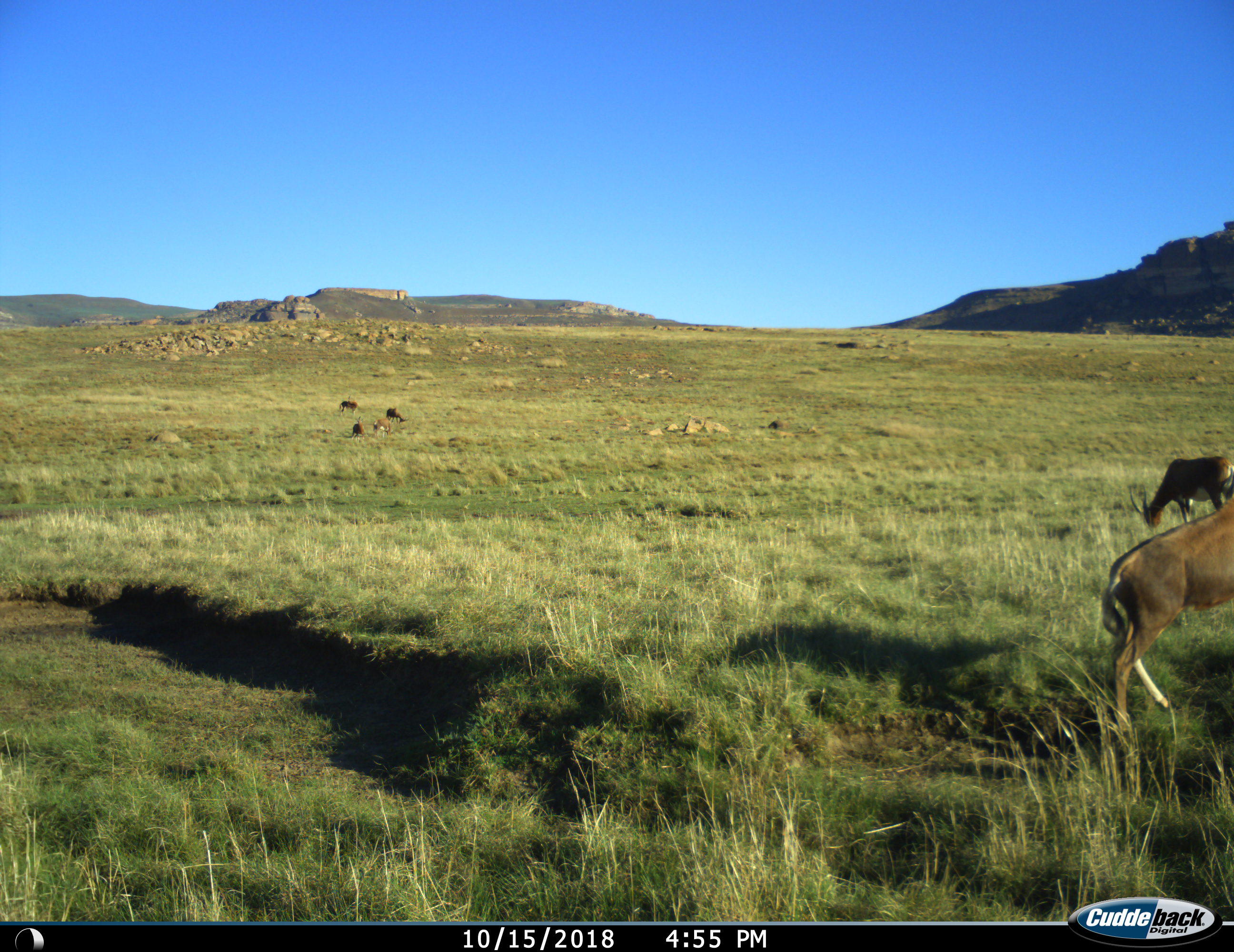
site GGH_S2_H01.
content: unidentified animal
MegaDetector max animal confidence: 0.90